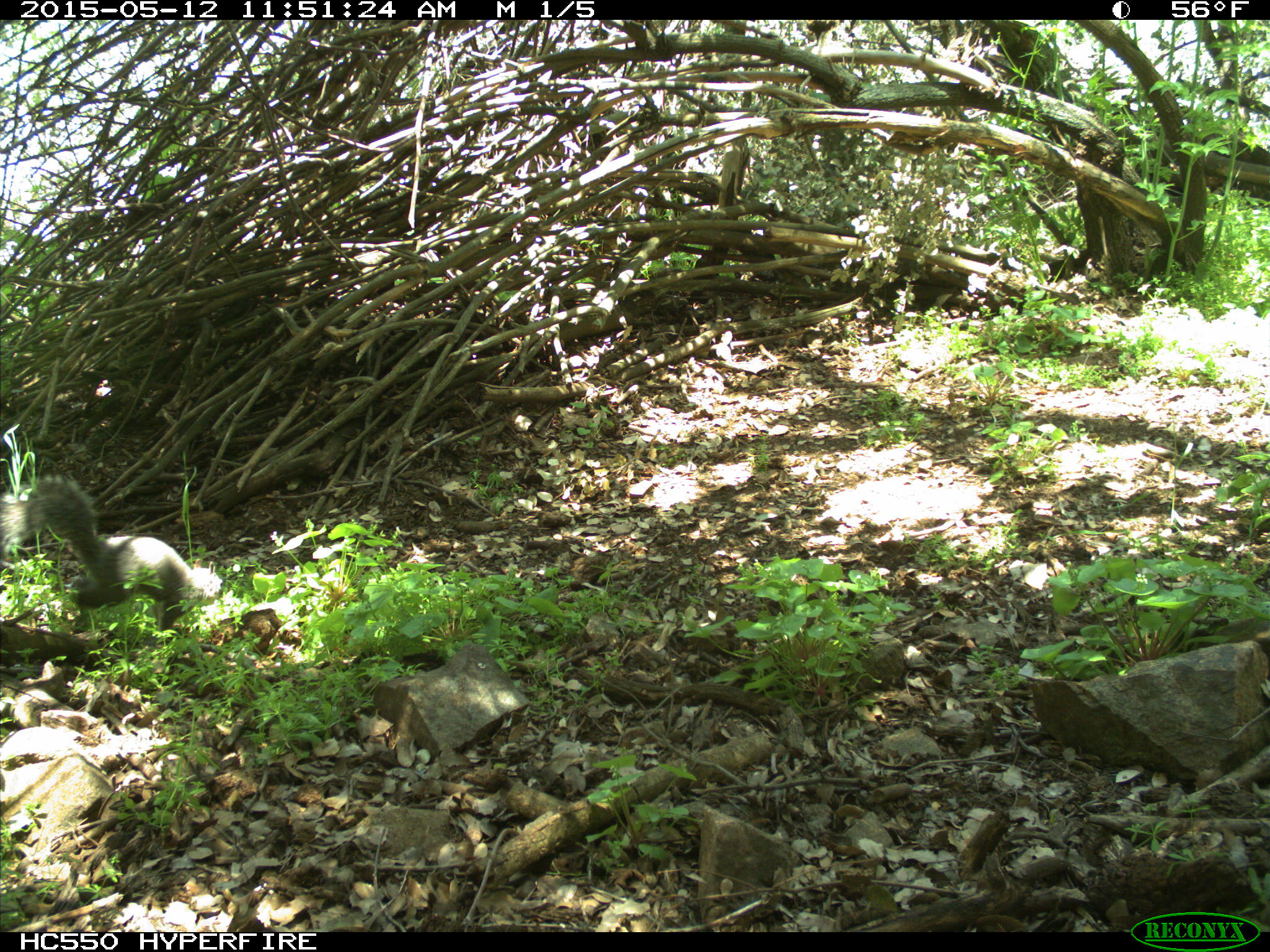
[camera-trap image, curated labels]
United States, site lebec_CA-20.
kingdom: Animalia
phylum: Chordata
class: Mammalia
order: Rodentia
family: Sciuridae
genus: Sciurus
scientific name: Sciurus carolinensis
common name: eastern gray squirrel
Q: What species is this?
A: Sciurus carolinensis (eastern gray squirrel).